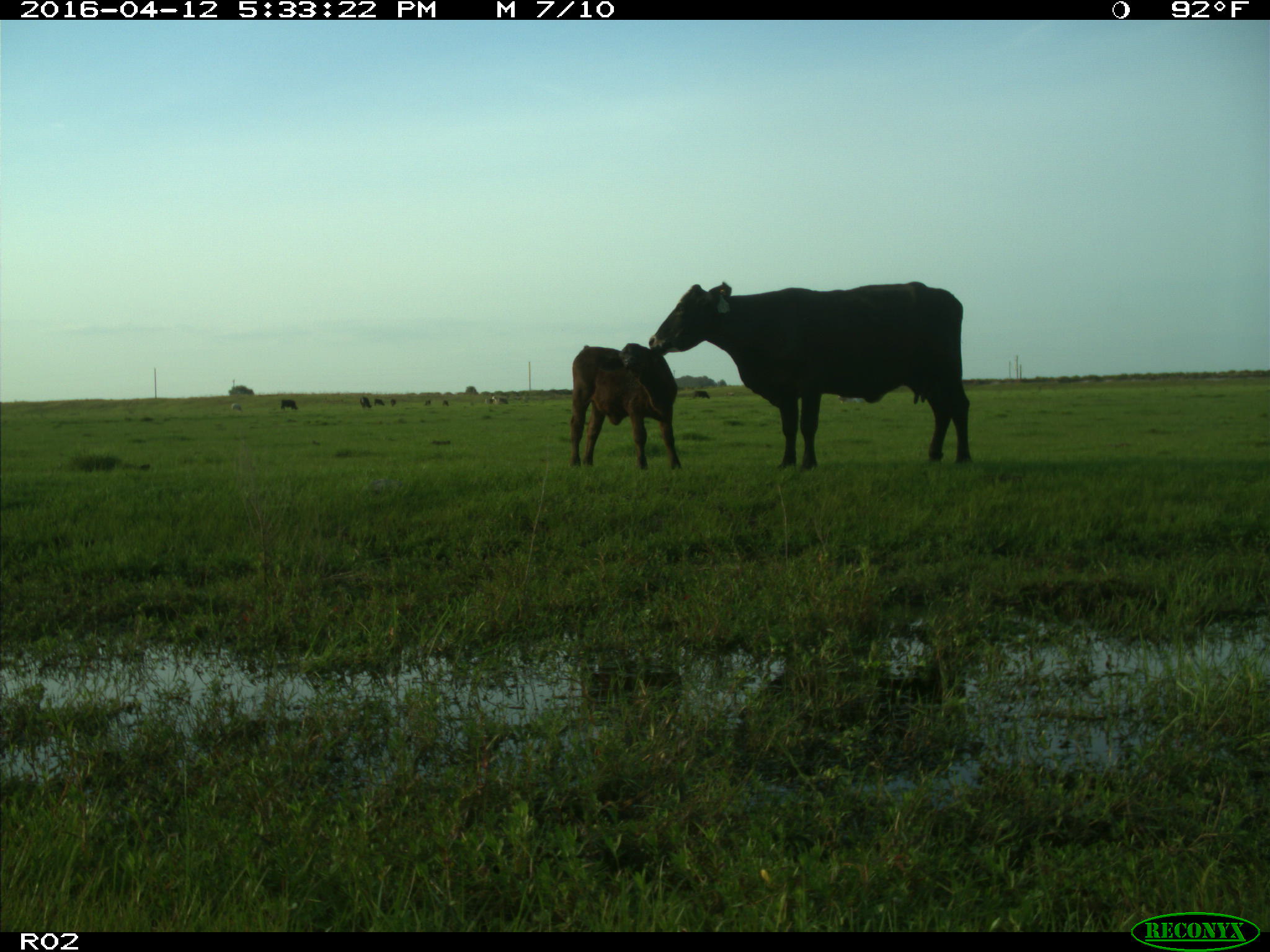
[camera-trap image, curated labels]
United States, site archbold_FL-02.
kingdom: Animalia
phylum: Chordata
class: Mammalia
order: Artiodactyla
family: Bovidae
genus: Bos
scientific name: Bos taurus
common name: domestic cow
Bos taurus (domestic cow).